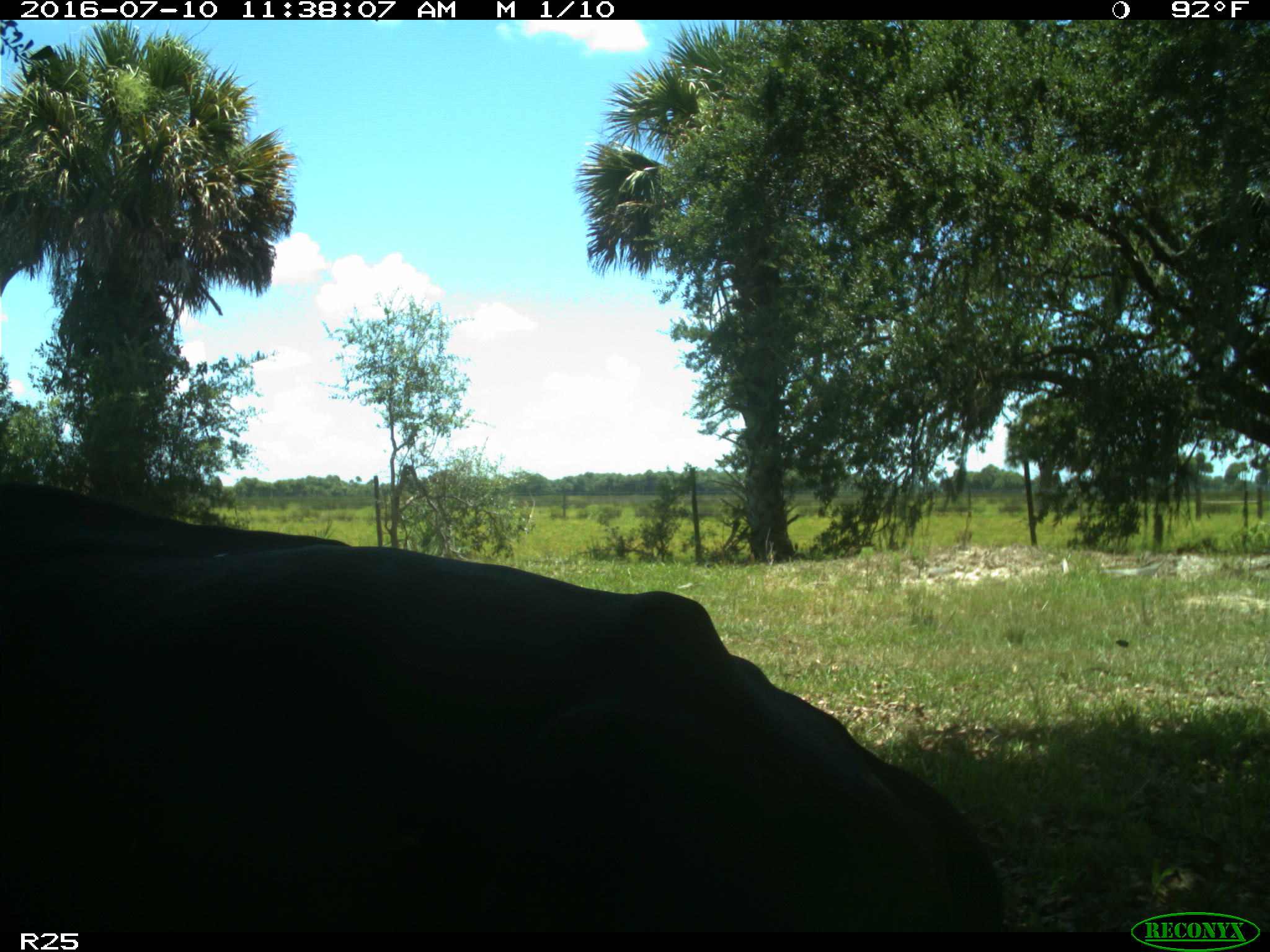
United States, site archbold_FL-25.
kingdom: Animalia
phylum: Chordata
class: Mammalia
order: Artiodactyla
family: Bovidae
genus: Bos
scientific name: Bos taurus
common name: domestic cow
Bos taurus (domestic cow).